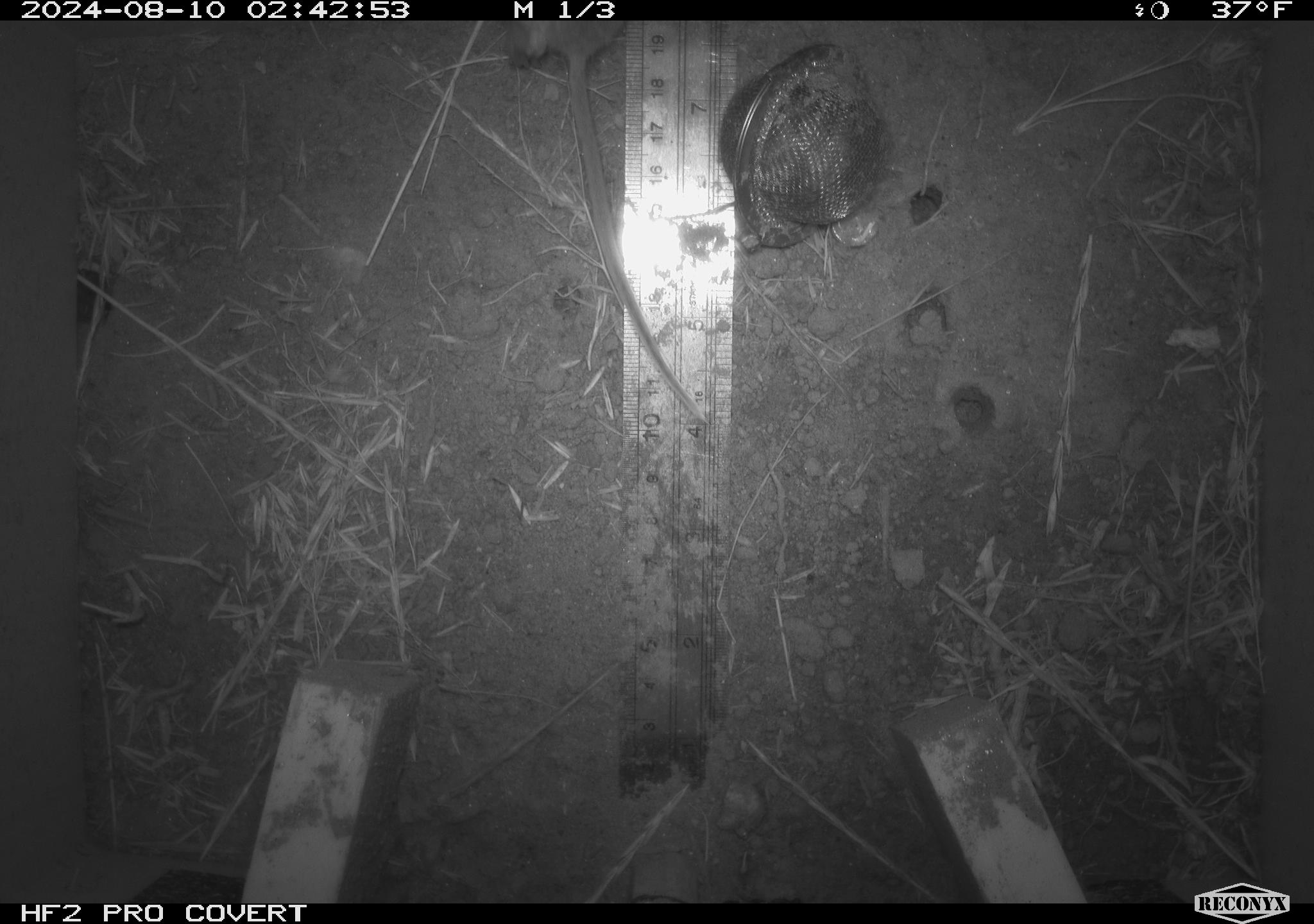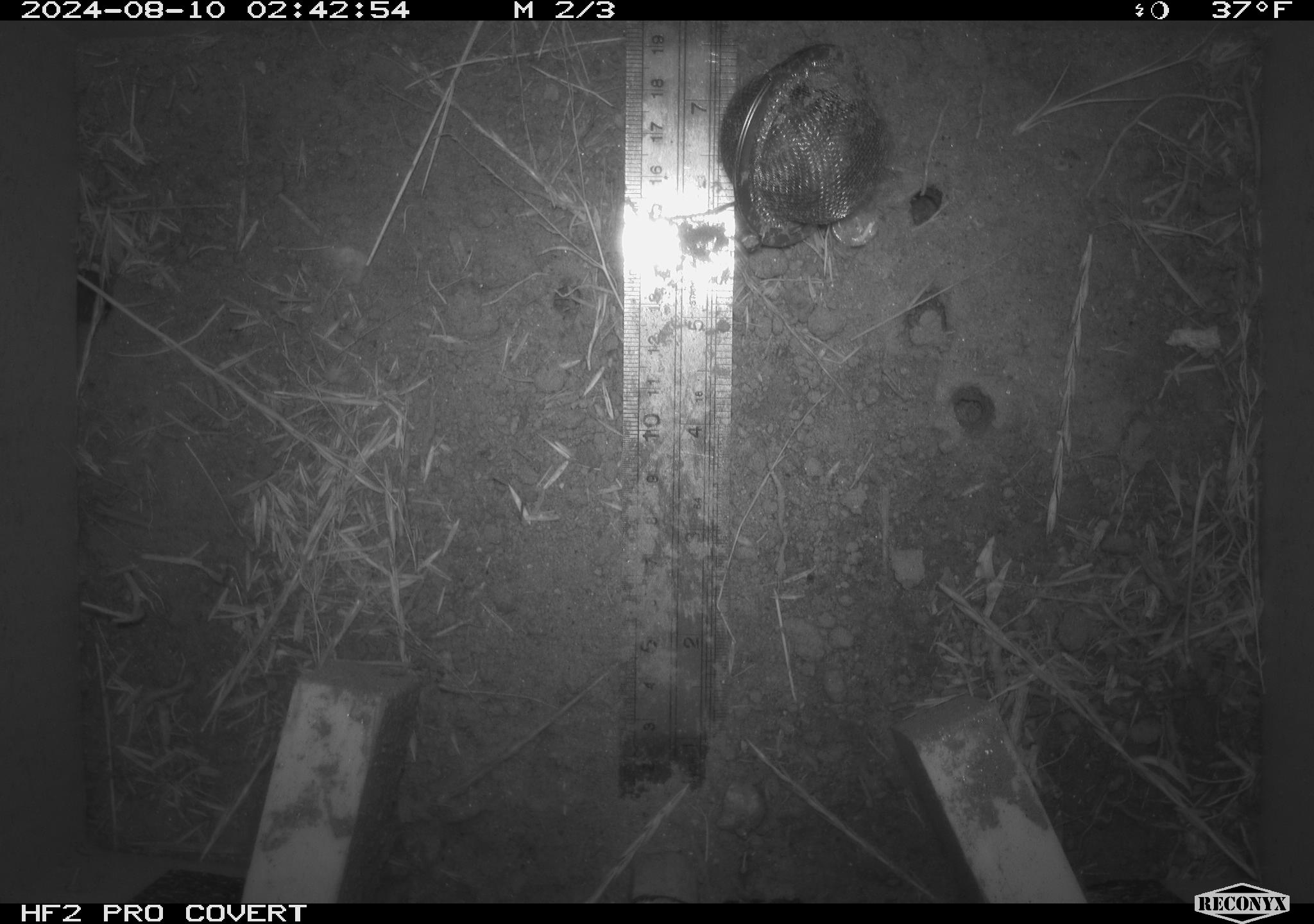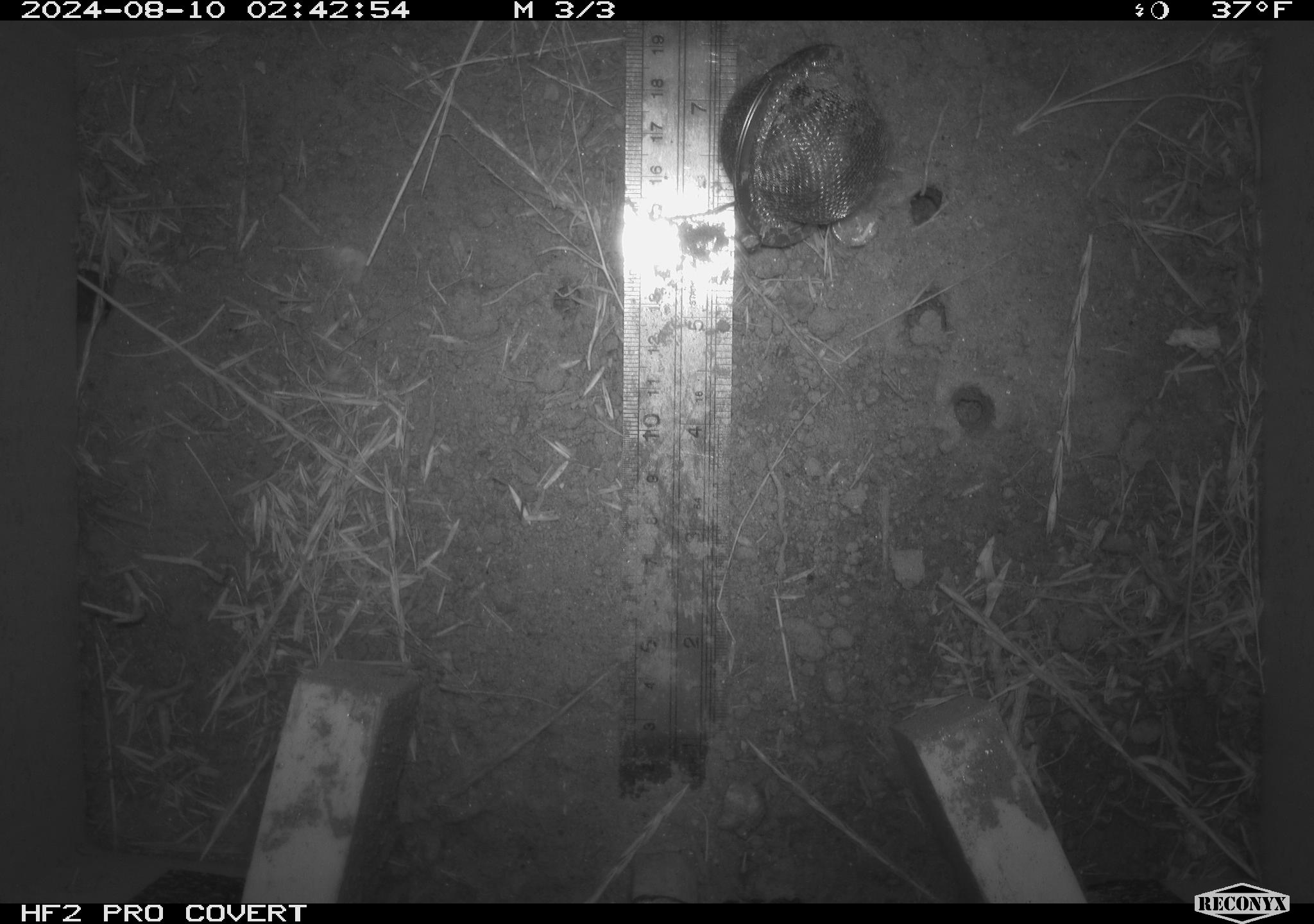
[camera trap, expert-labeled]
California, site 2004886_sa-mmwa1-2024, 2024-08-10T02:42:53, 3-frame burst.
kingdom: Animalia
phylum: Chordata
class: Mammalia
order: Rodentia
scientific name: Rodentia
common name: mouse species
Mouse species (Rodentia).